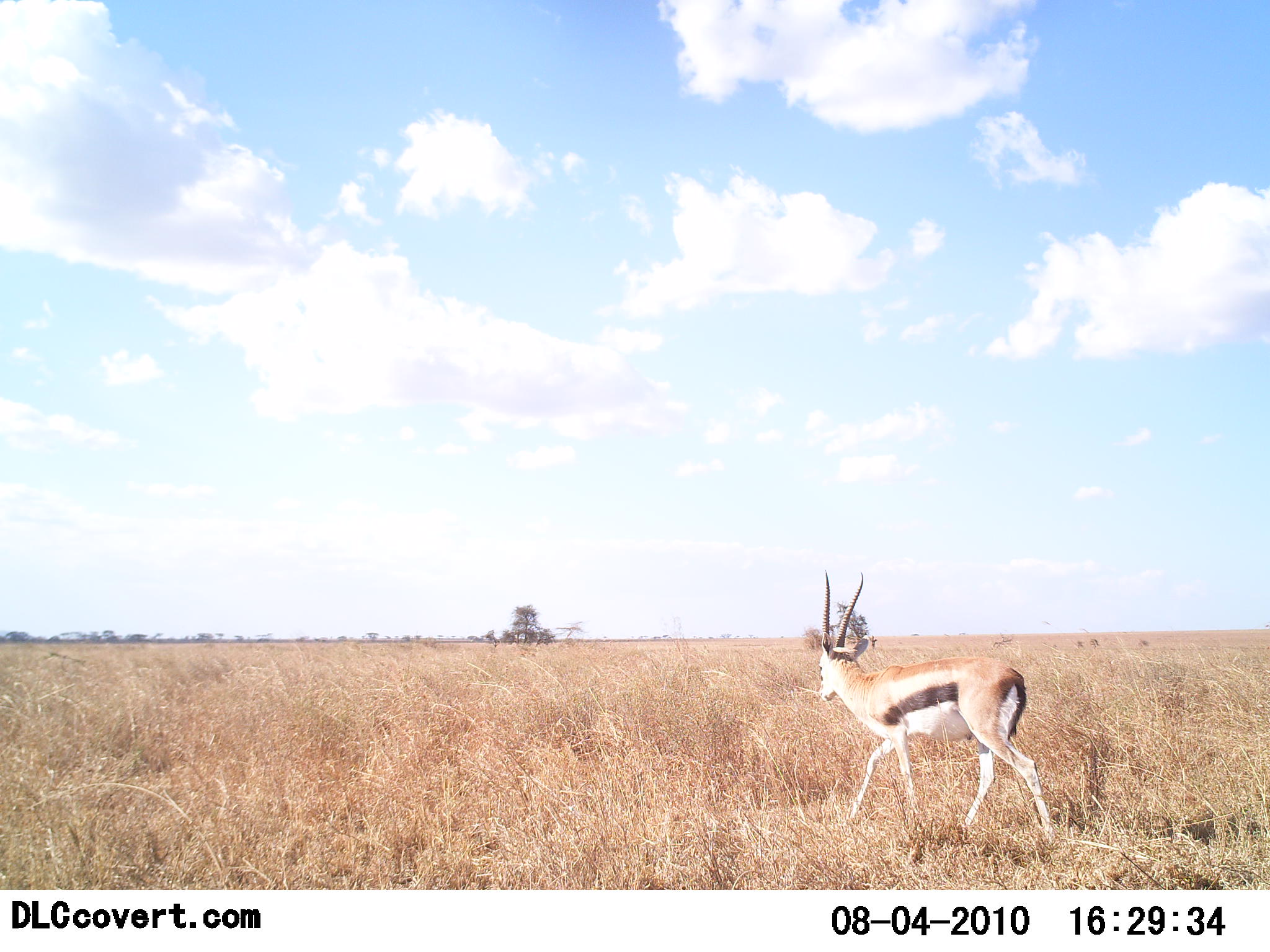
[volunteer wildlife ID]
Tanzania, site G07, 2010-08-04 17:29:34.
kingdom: Animalia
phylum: Chordata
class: Mammalia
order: Artiodactyla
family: Bovidae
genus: Eudorcas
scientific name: Eudorcas thomsonii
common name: thomson's gazelle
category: gazellethomsons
Gazellethomsons (thomson's gazelle) (Eudorcas thomsonii), count 1. Behavior (volunteer vote fractions): standing 7%, resting 0%, moving 100%, interacting 0%. Young present (vote fraction): 0%. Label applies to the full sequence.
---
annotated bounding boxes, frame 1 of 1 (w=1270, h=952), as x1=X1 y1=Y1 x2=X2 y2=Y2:
animal: x1=815 y1=567 x2=1056 y2=847